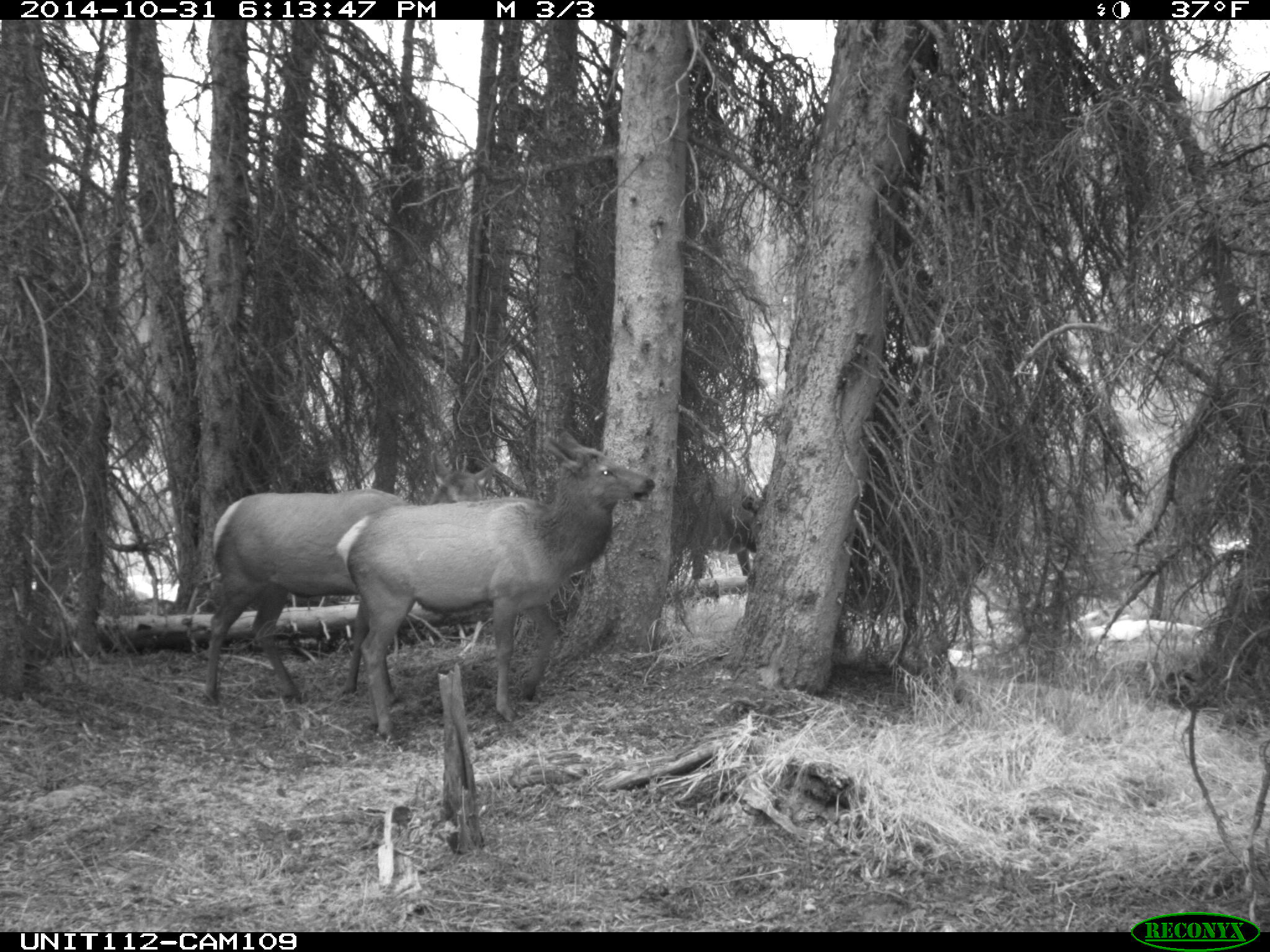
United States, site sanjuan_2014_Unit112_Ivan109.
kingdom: Animalia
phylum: Chordata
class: Mammalia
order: Artiodactyla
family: Cervidae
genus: Cervus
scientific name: Cervus elaphus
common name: red deer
Cervus elaphus (red deer).